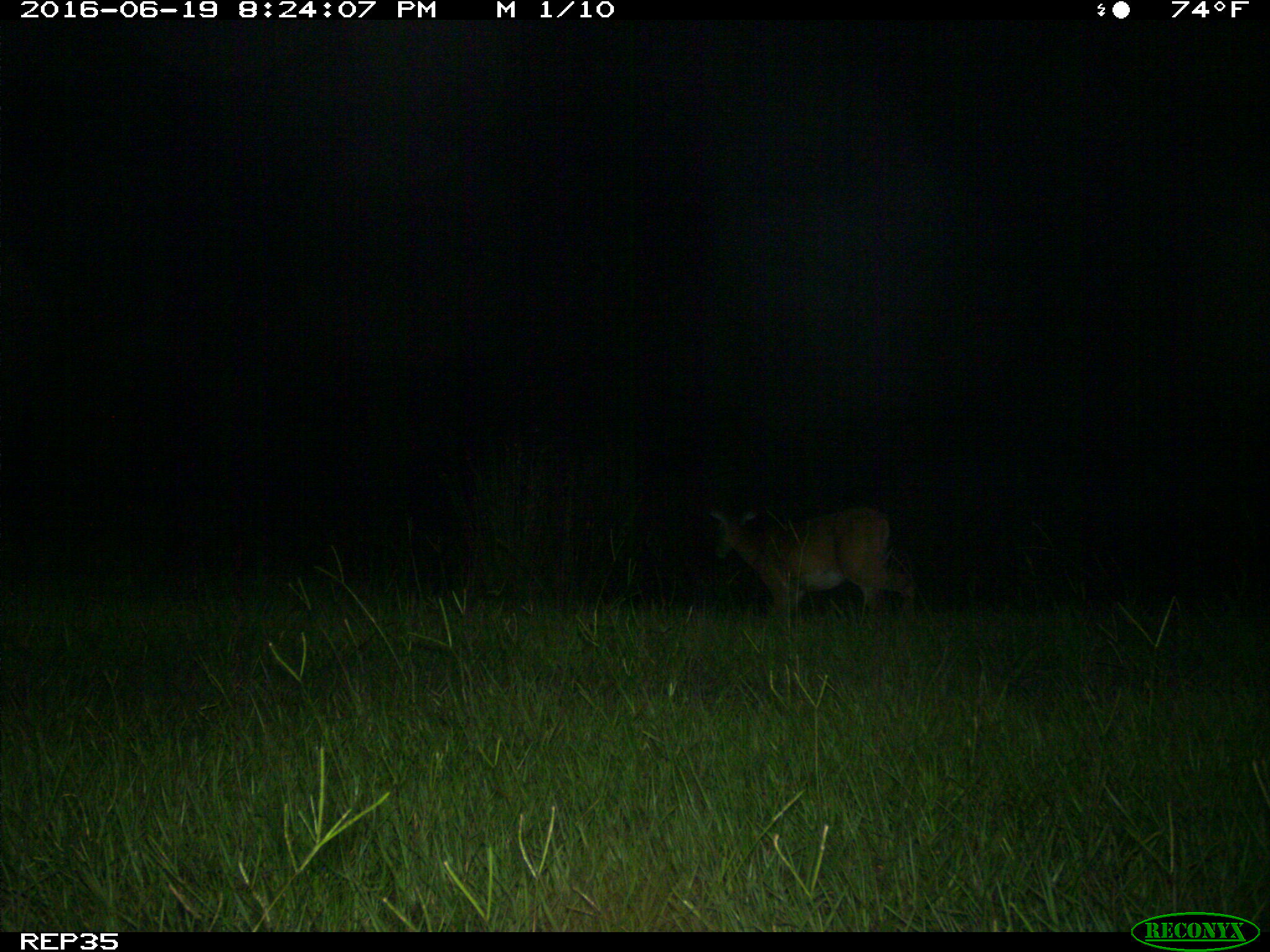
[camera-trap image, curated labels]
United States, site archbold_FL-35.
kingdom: Animalia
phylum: Chordata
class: Mammalia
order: Artiodactyla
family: Cervidae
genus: Odocoileus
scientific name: Odocoileus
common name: deer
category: unidentified deer